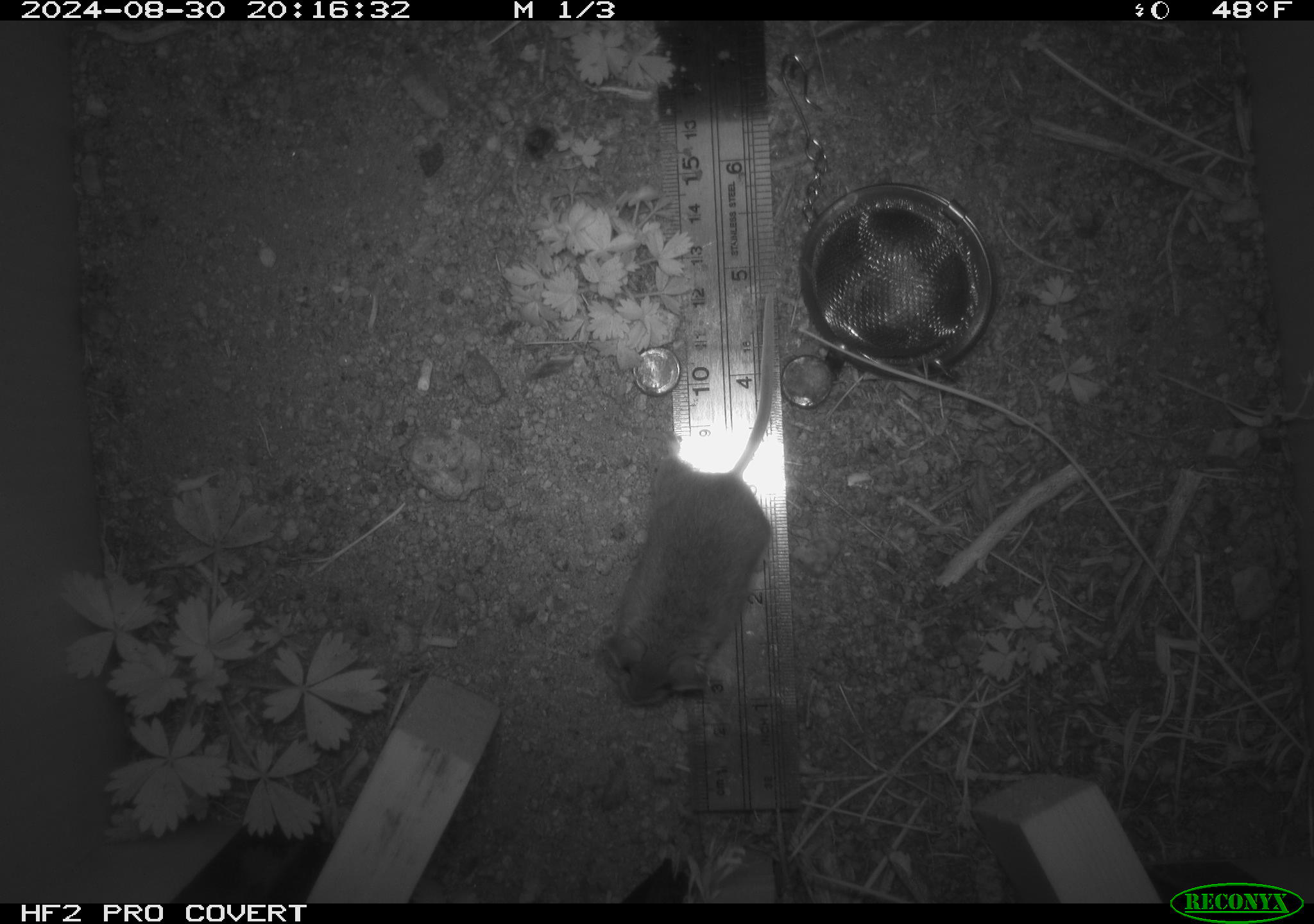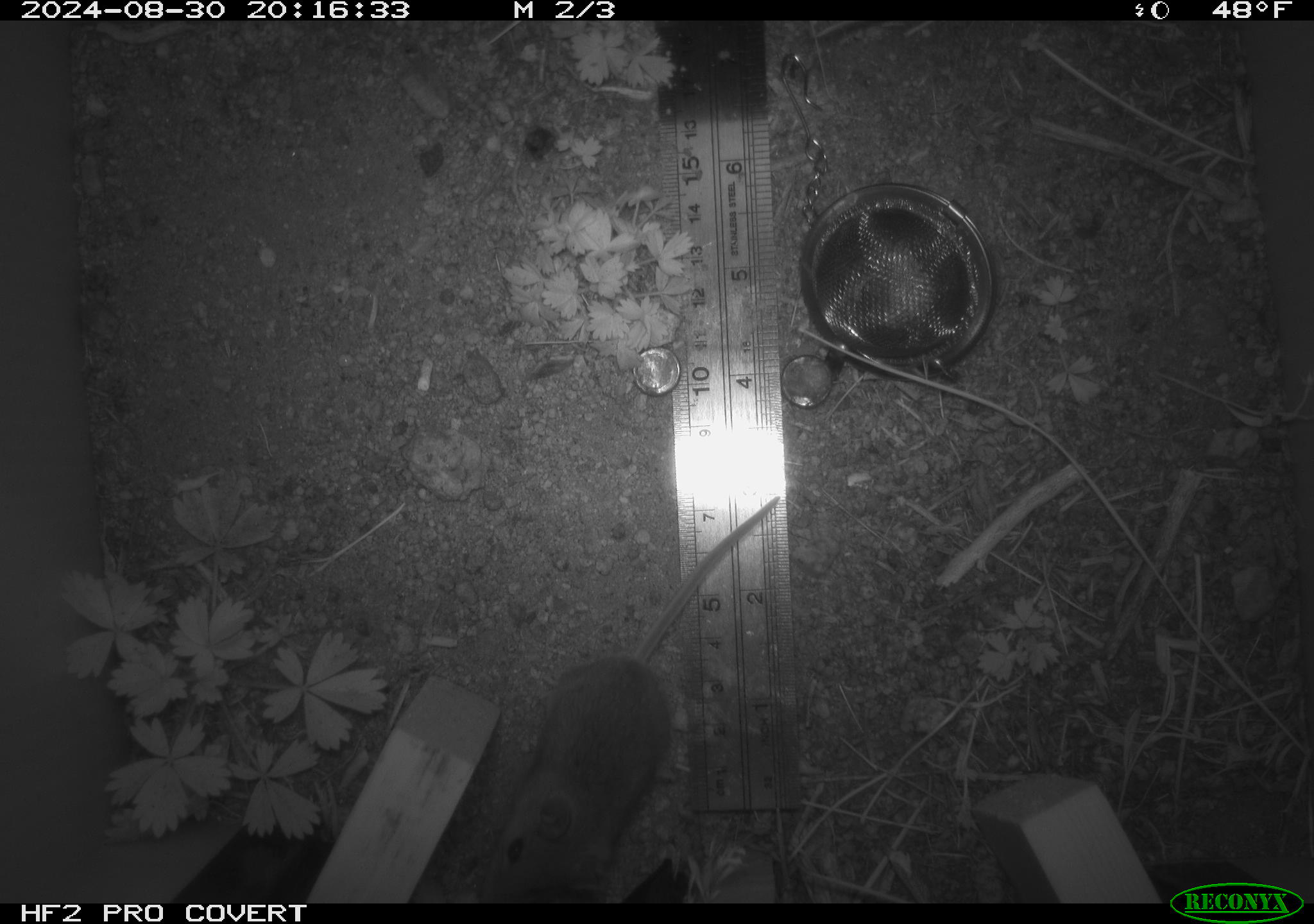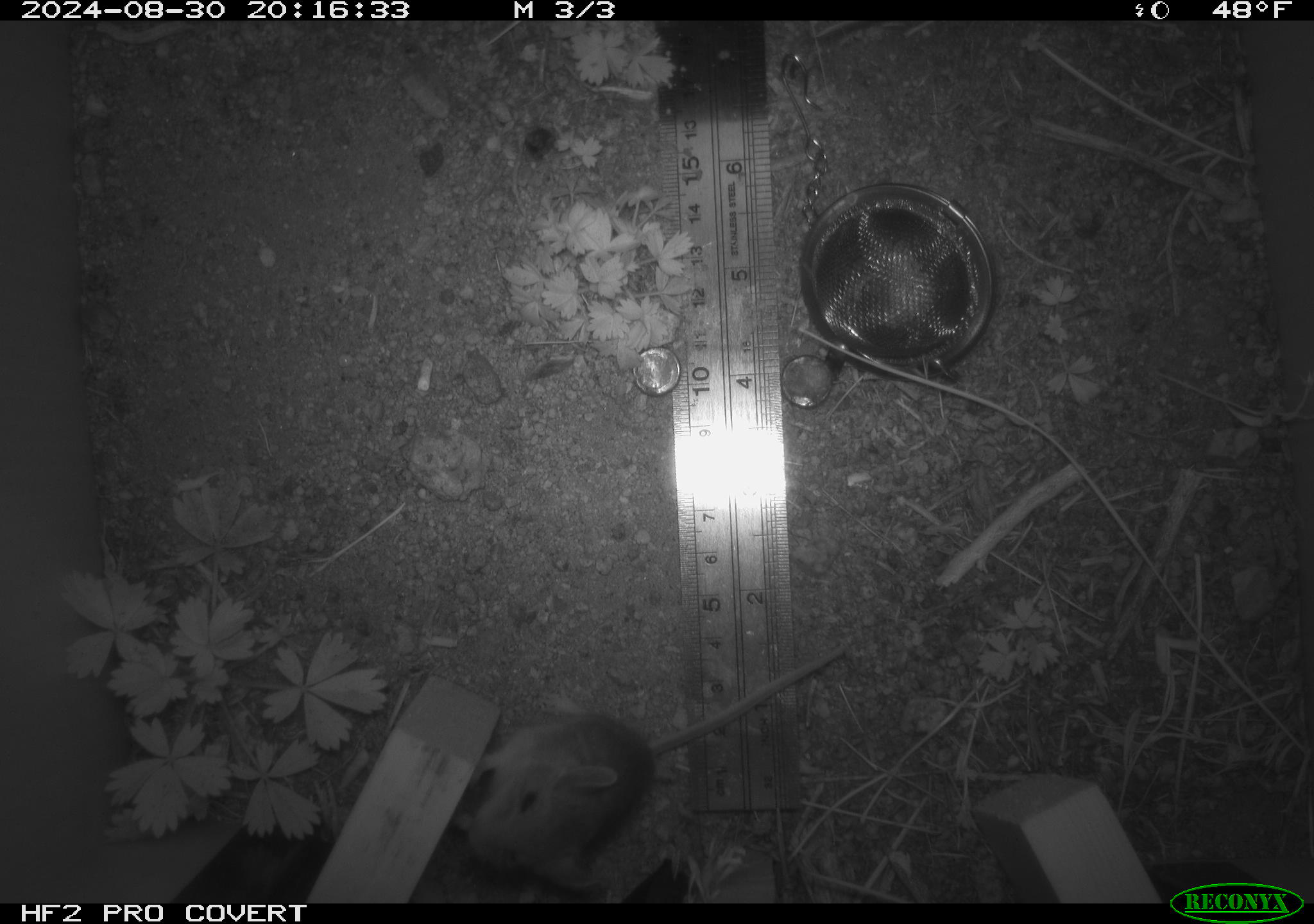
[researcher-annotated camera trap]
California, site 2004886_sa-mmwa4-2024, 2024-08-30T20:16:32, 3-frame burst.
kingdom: Animalia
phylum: Chordata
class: Mammalia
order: Rodentia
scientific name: Rodentia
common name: mouse species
Mouse species (Rodentia).